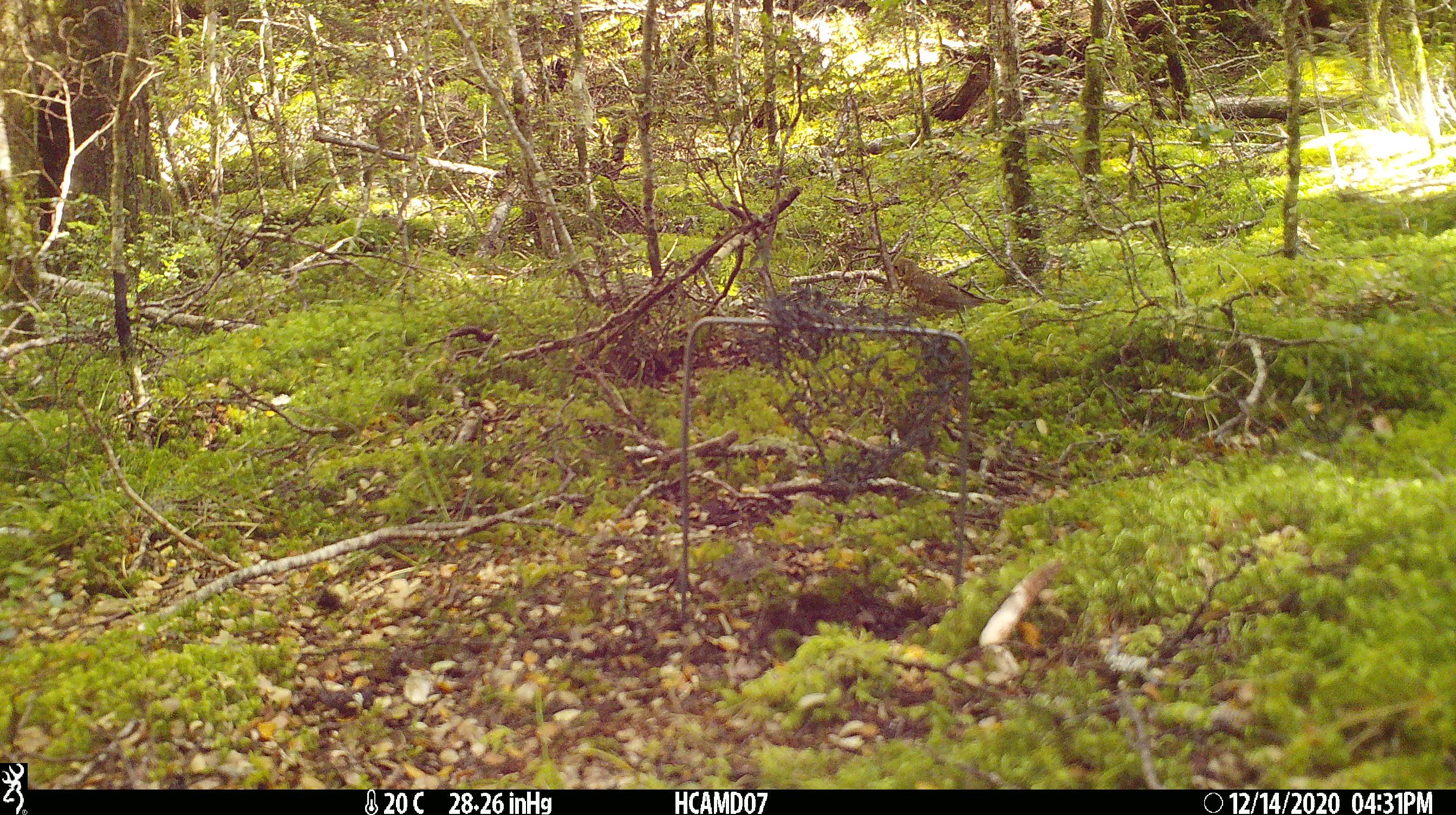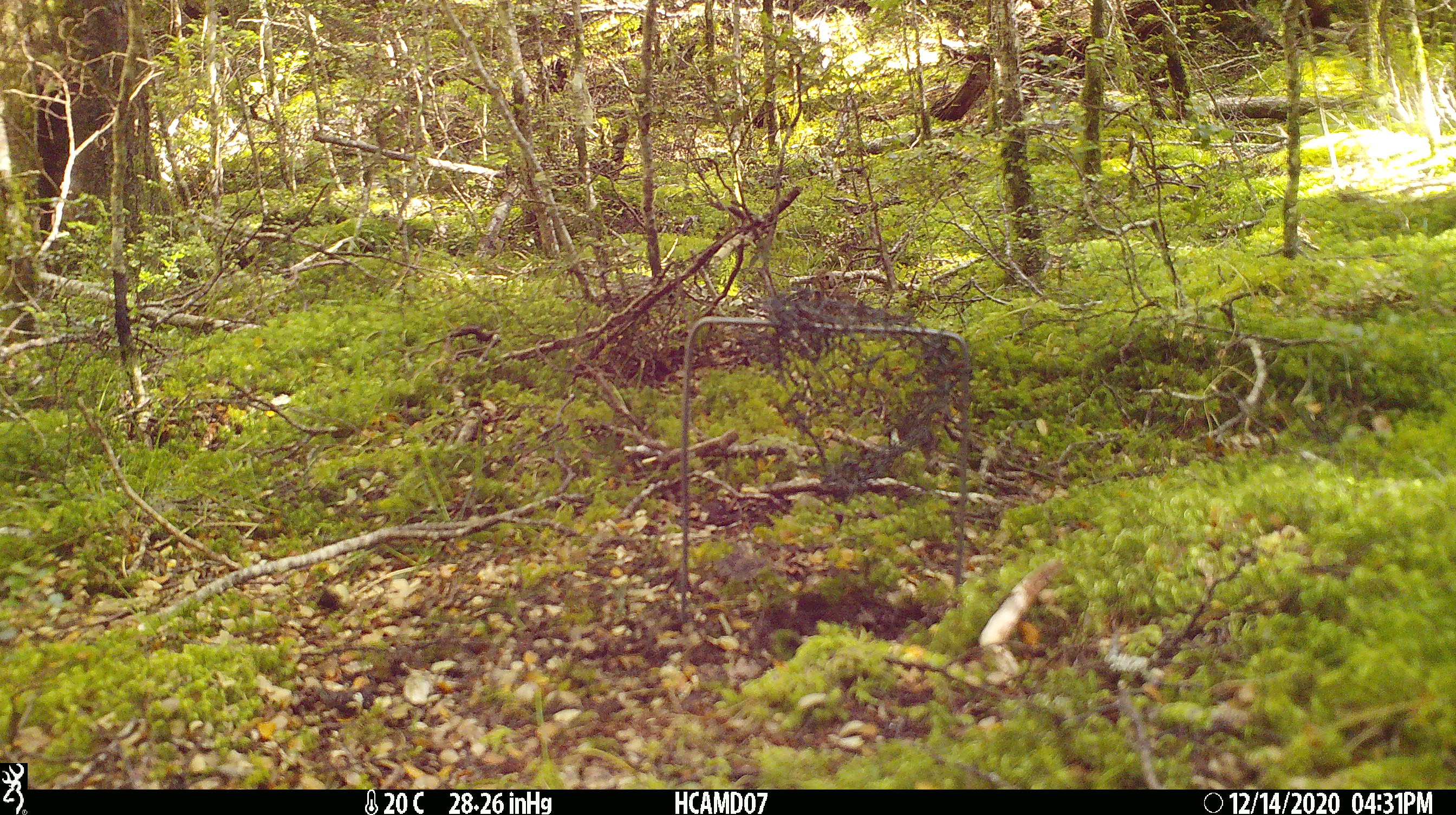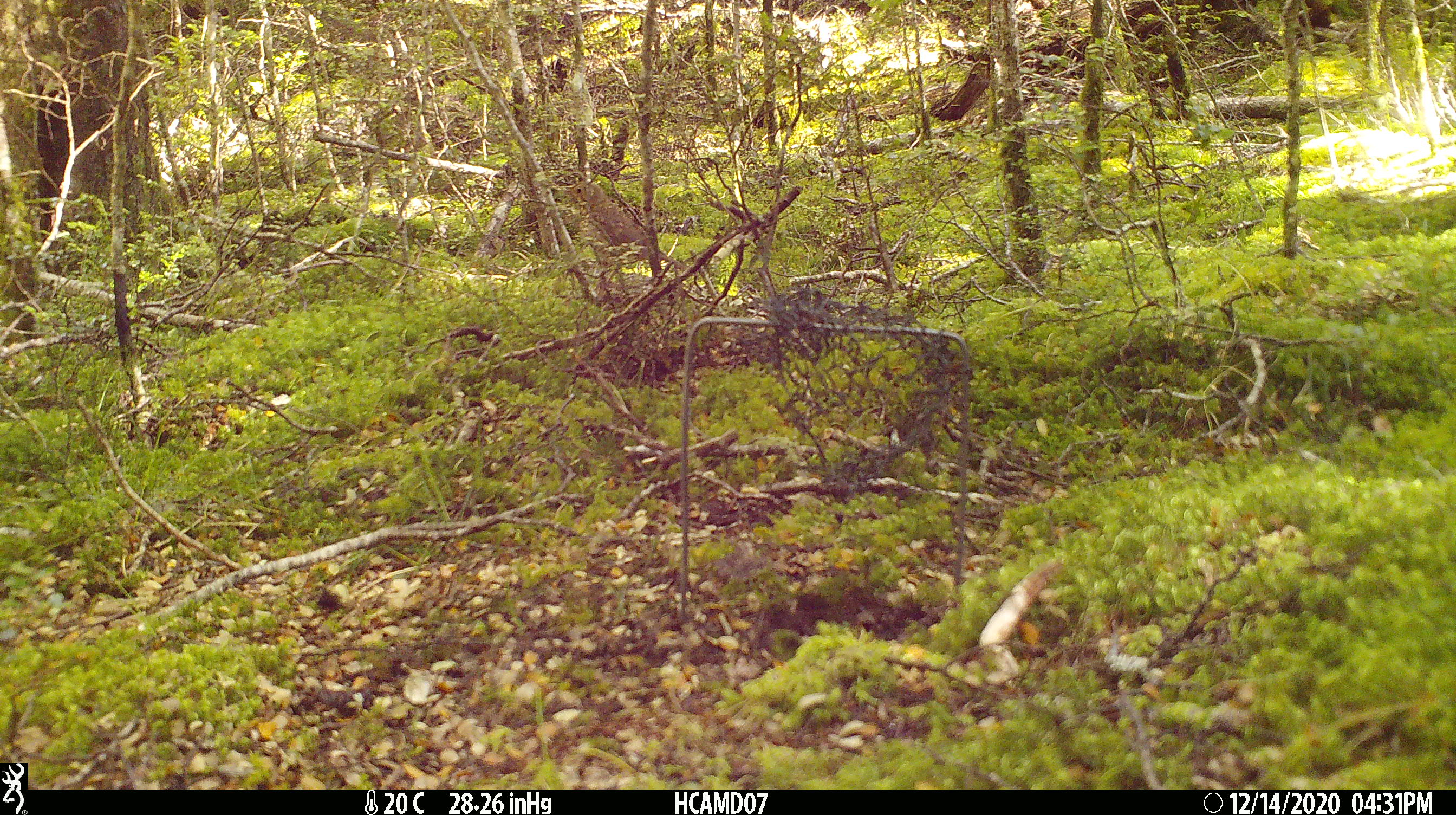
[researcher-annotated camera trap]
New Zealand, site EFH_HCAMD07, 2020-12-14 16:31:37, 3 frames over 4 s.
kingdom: Animalia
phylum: Chordata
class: Aves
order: Passeriformes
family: Turdidae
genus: Turdus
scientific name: Turdus philomelos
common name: song thrush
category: thrush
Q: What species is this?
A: Thrush (song thrush) (Turdus philomelos).